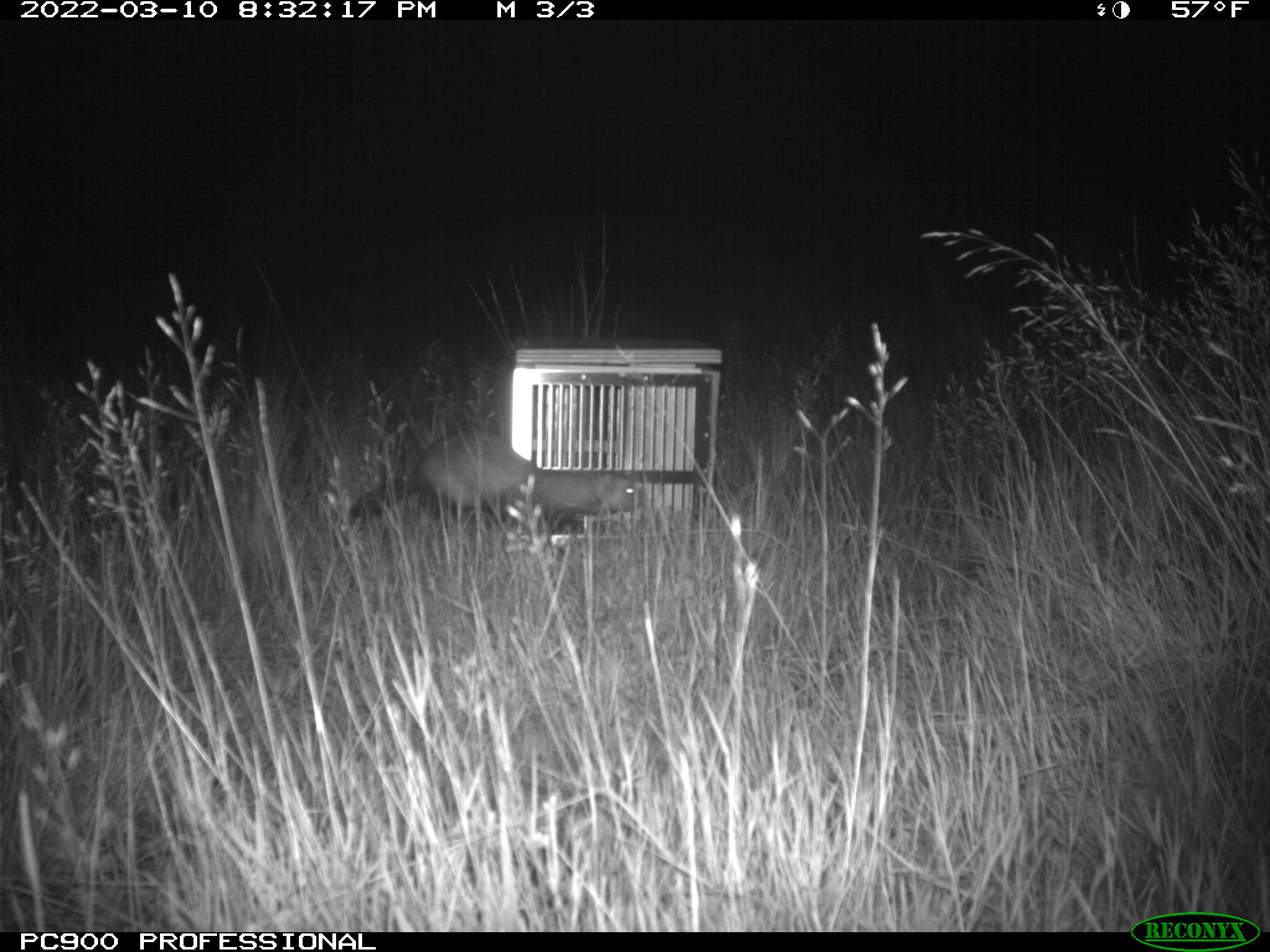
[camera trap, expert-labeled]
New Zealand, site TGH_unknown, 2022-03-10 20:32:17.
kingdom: Animalia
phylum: Chordata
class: Mammalia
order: Carnivora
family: Mustelidae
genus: Mustela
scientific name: Mustela furo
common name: ferret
Ferret (Mustela furo).